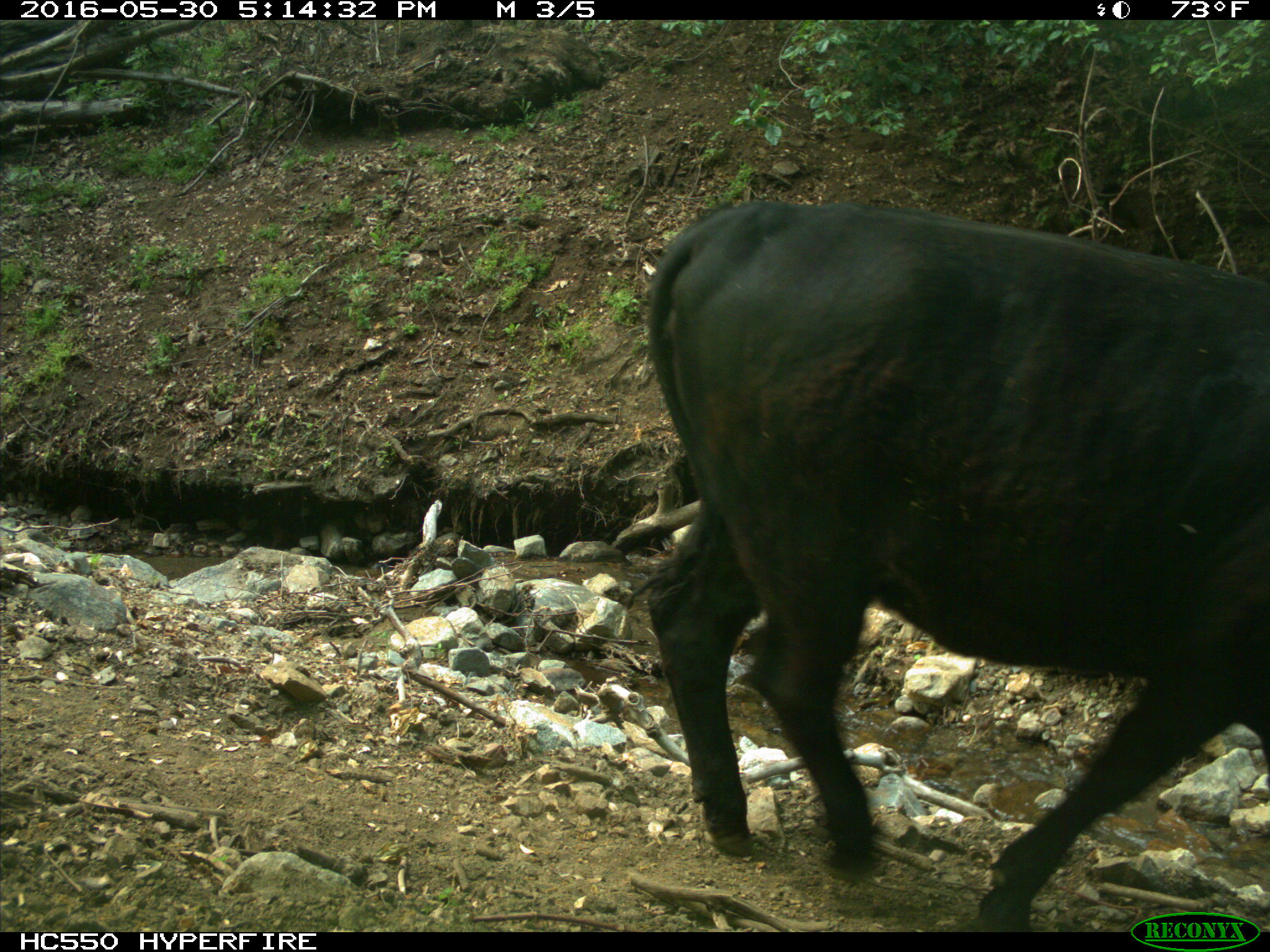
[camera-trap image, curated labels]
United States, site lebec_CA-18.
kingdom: Animalia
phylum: Chordata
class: Mammalia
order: Artiodactyla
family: Bovidae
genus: Bos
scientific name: Bos taurus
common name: domestic cow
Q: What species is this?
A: Bos taurus (domestic cow).